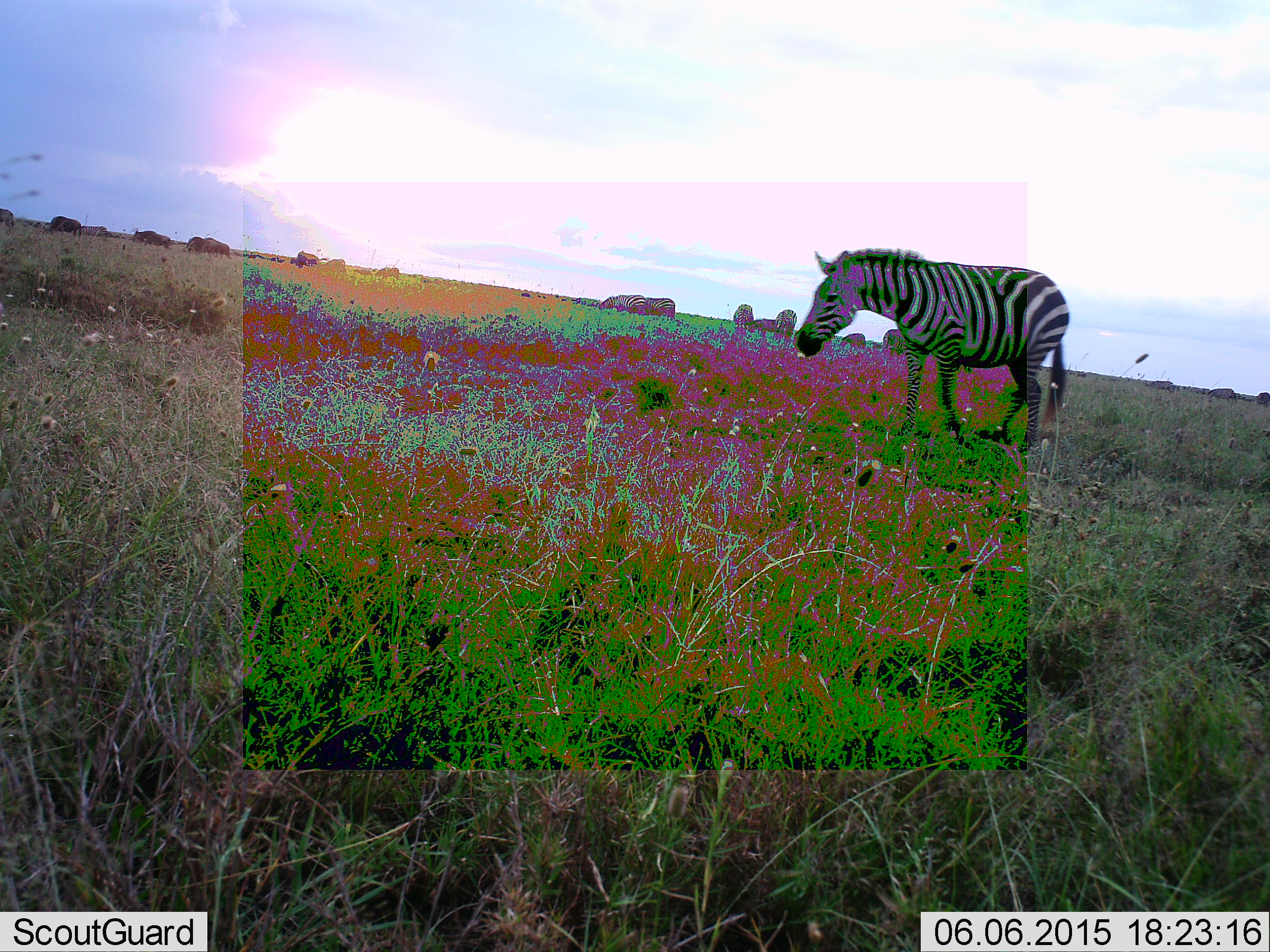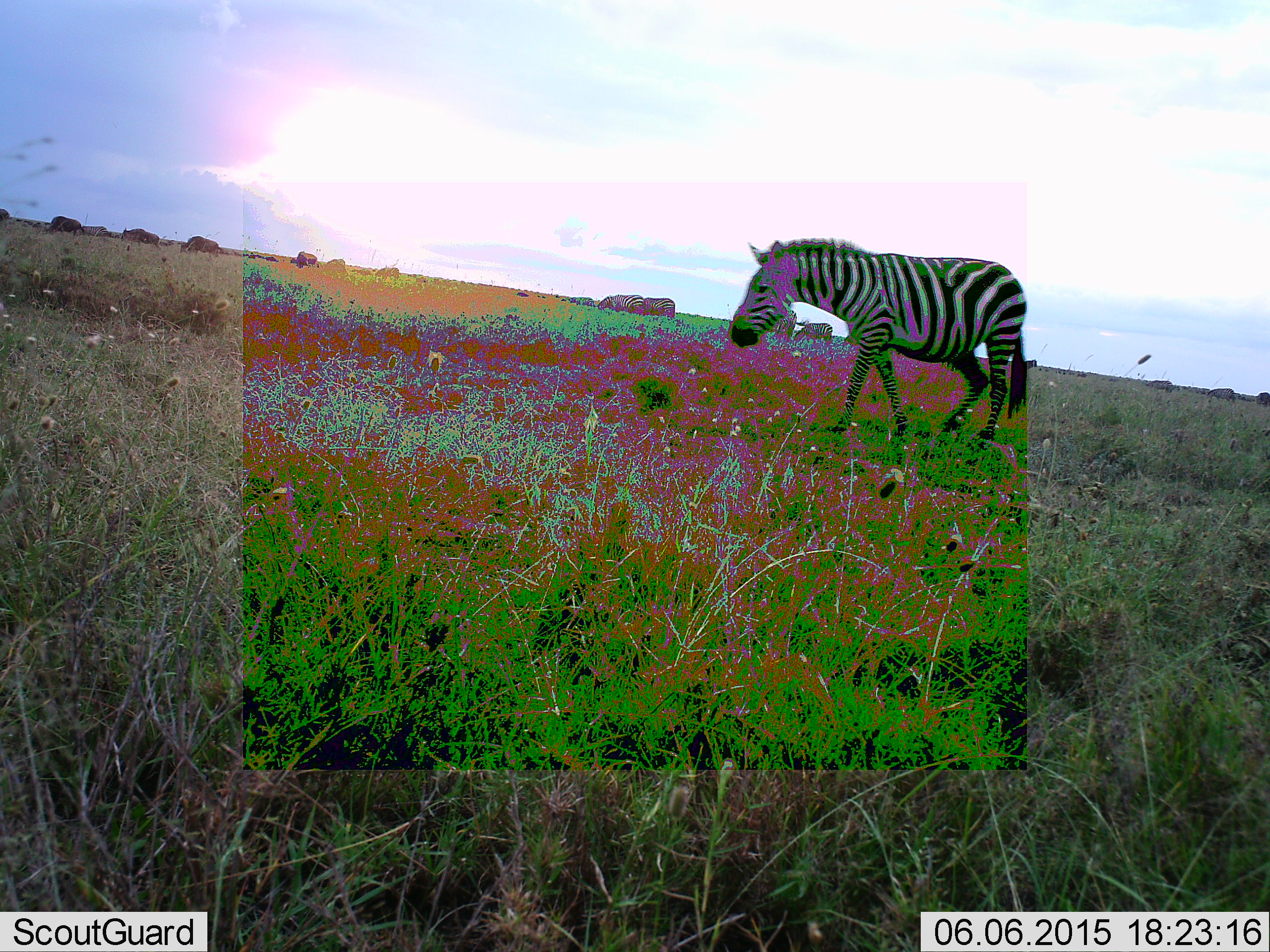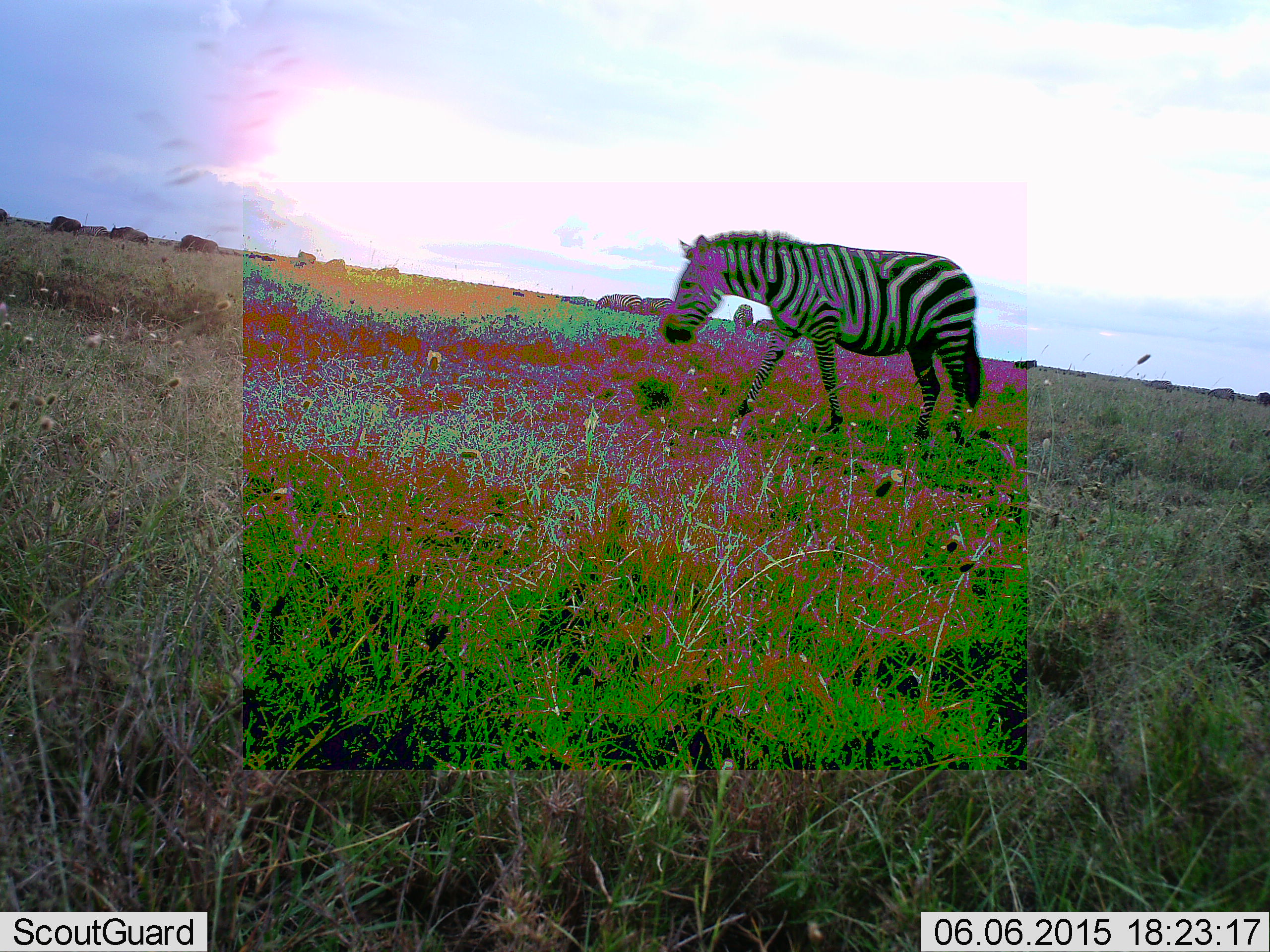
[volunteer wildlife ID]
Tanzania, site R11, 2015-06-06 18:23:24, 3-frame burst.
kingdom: Animalia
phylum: Chordata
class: Mammalia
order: Artiodactyla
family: Bovidae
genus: Connochaetes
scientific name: Connochaetes taurinus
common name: blue wildebeest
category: wildebeest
Wildebeest (blue wildebeest) (Connochaetes taurinus), count 11-50. Behavior (volunteer vote fractions): standing 10%, resting 0%, moving 70%, interacting 0%. Young present (vote fraction): 0%. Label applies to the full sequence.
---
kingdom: Animalia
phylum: Chordata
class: Mammalia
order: Perissodactyla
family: Equidae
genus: Equus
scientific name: Equus quagga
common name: plains zebra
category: zebra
Zebra (plains zebra) (Equus quagga), count 1. Behavior (volunteer vote fractions): standing 5%, resting 0%, moving 89%, interacting 0%. Young present (vote fraction): 0%. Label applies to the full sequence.